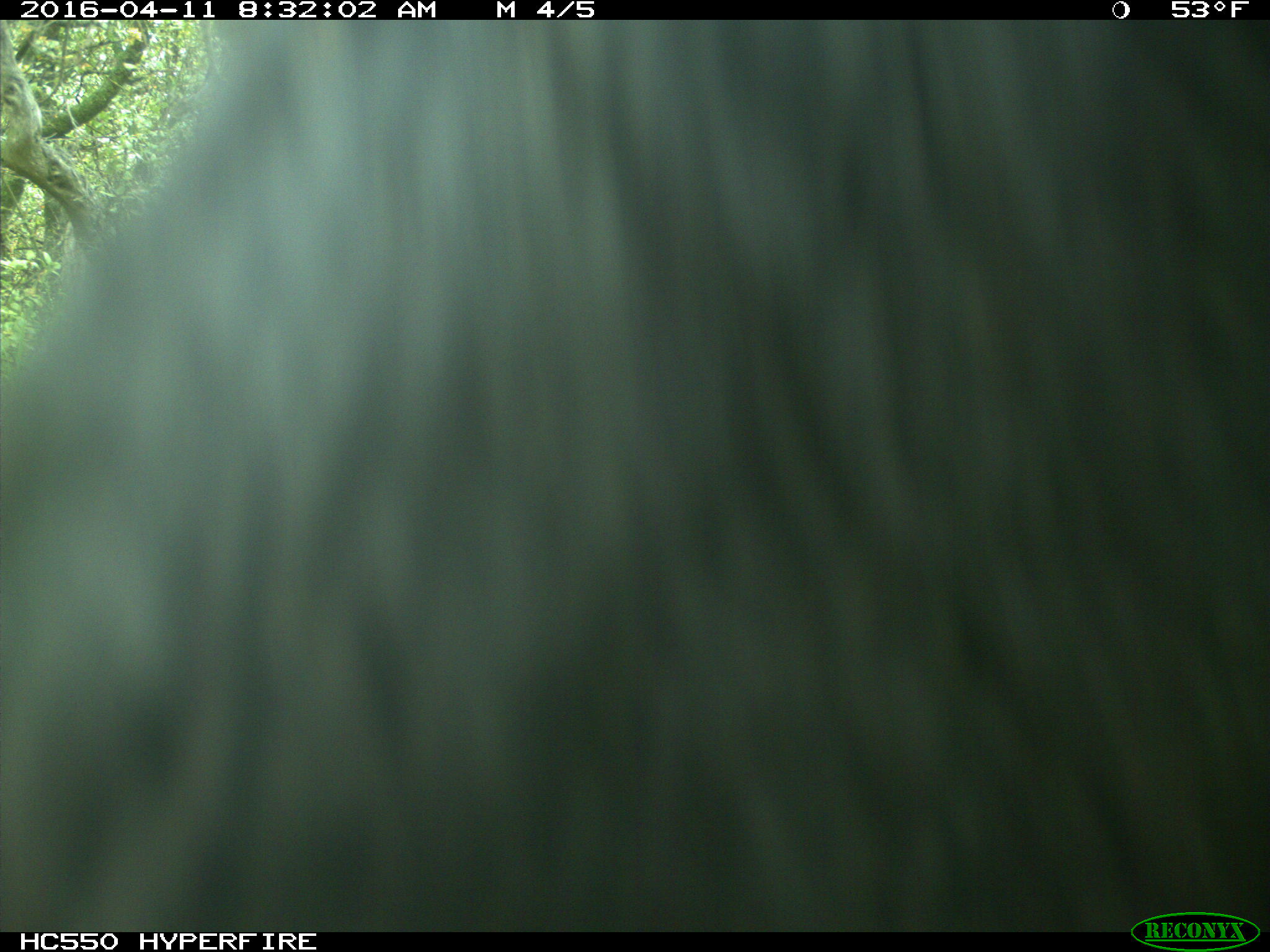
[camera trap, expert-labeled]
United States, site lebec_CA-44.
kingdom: Animalia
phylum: Chordata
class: Mammalia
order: Artiodactyla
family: Bovidae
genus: Bos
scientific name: Bos taurus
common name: domestic cow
Bos taurus (domestic cow).